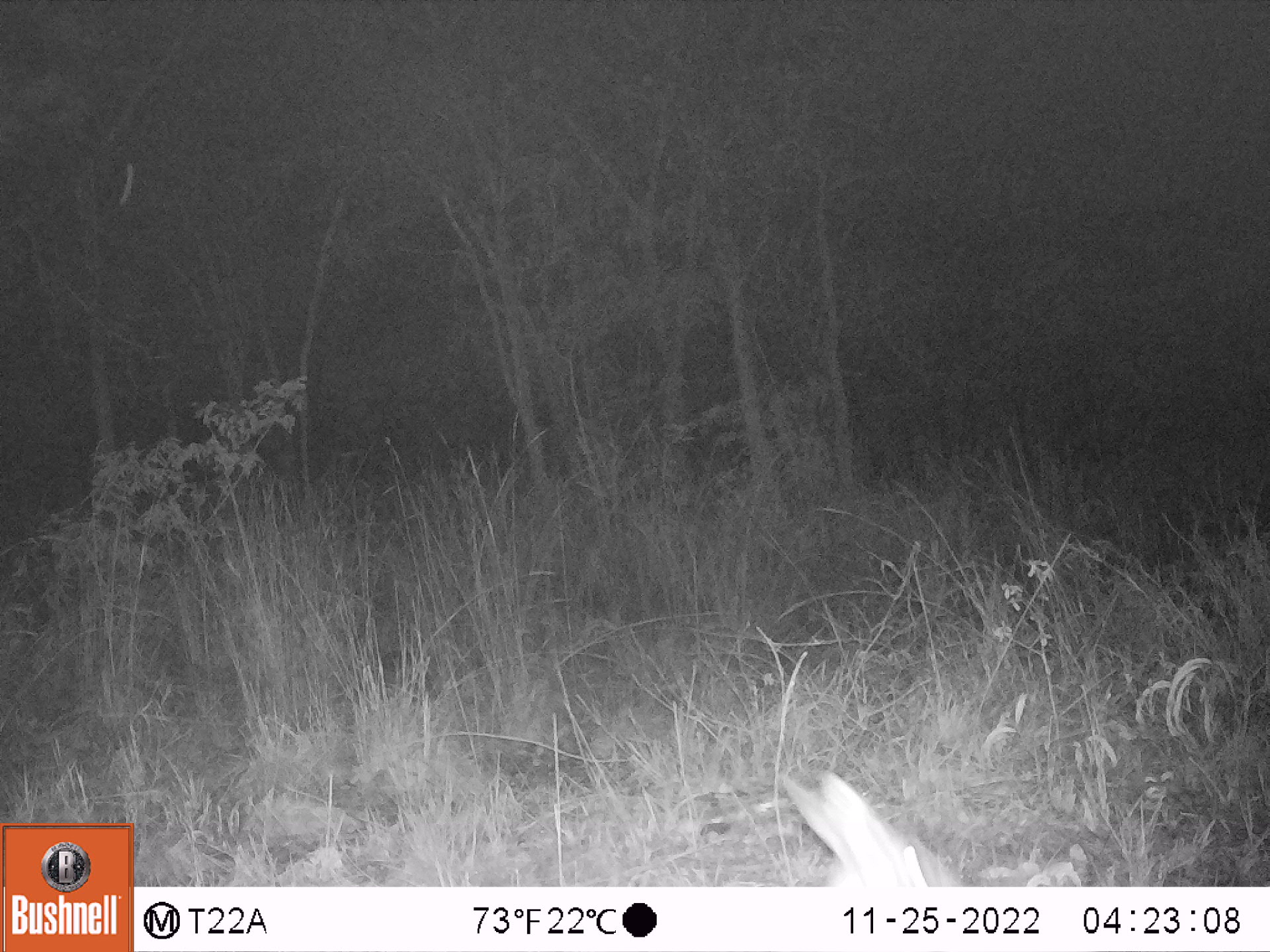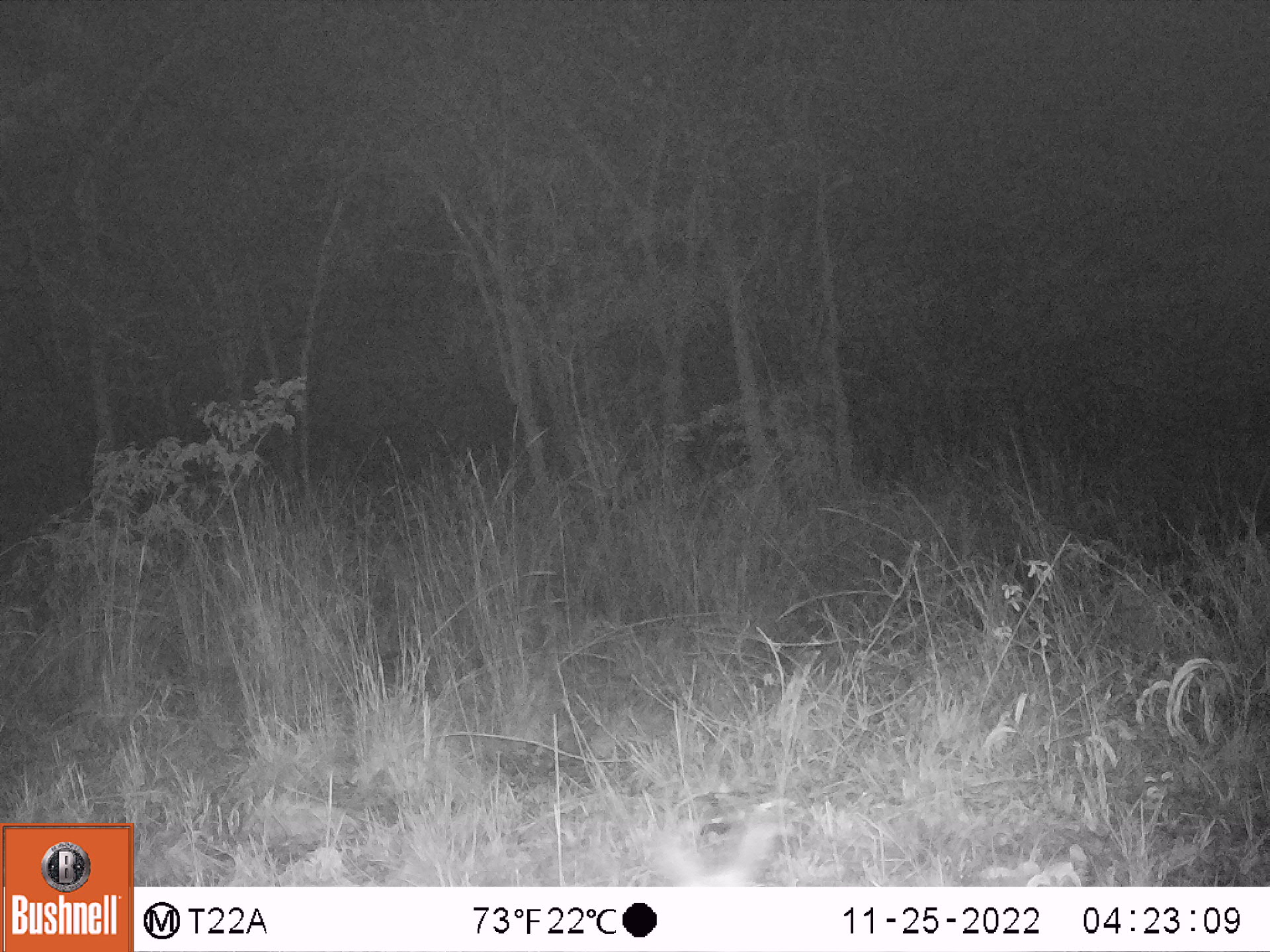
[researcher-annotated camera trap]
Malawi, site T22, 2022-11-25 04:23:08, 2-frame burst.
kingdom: Animalia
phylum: Chordata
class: Mammalia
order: Artiodactyla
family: Bovidae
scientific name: Antilopinae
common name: small antelope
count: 1